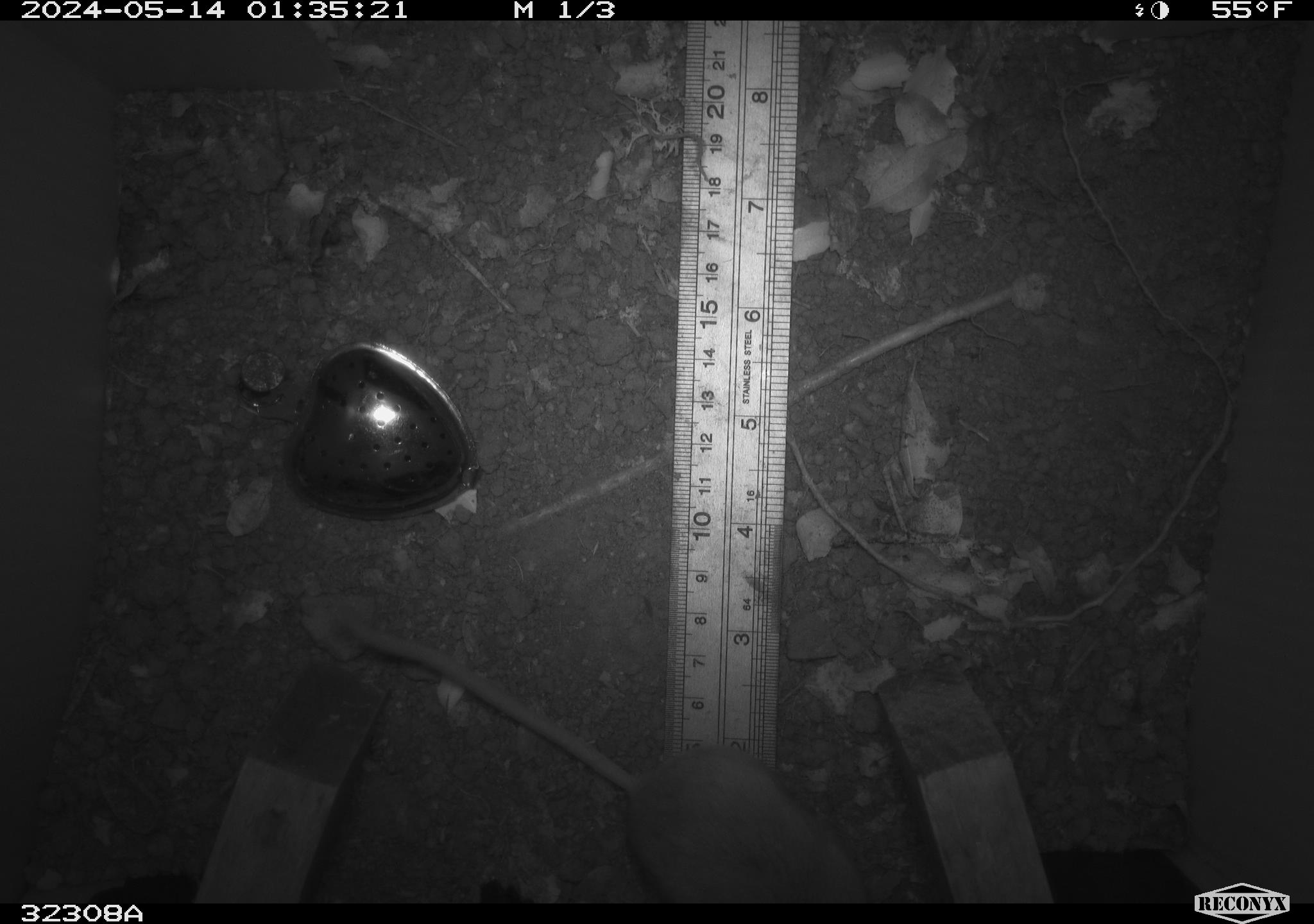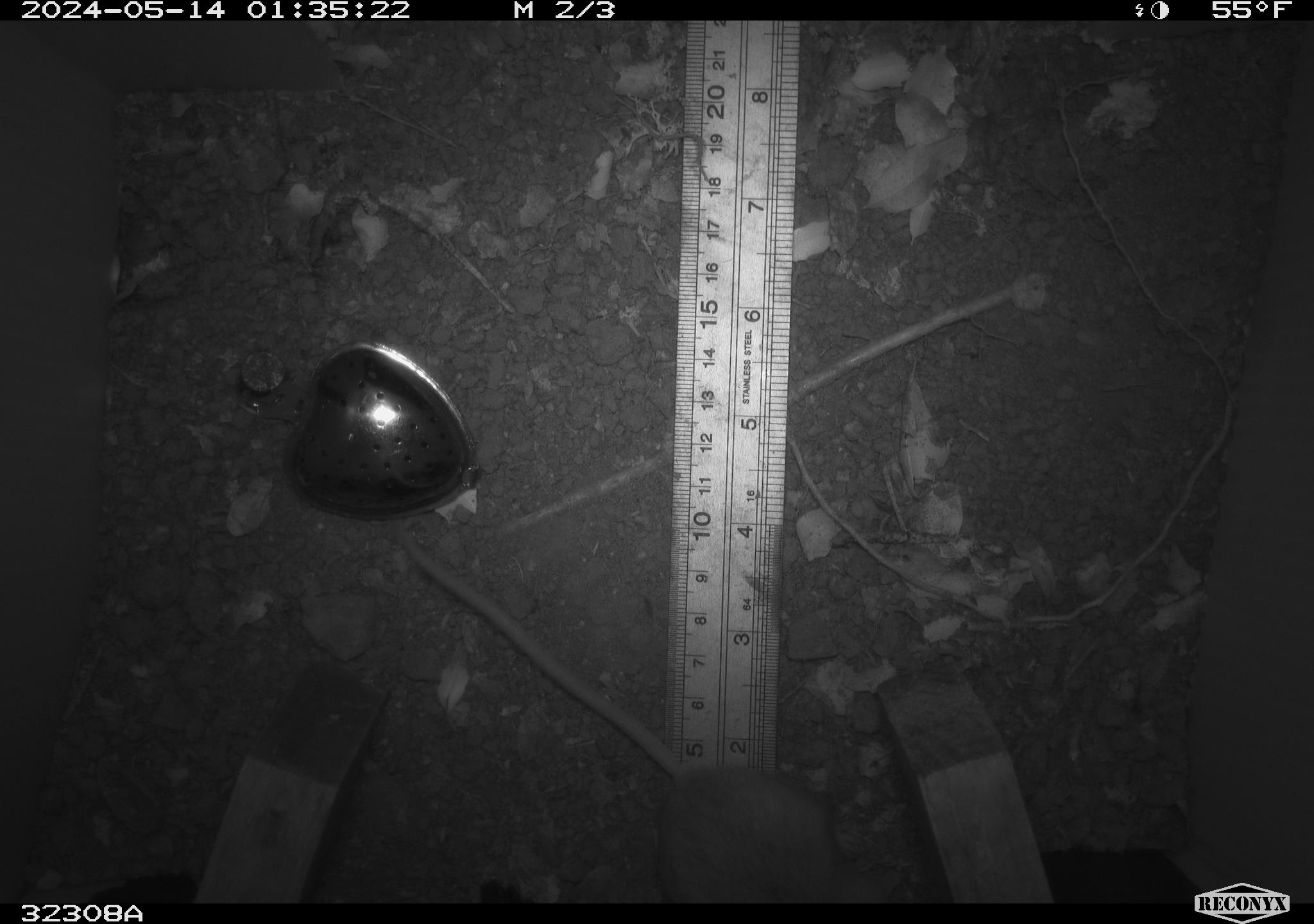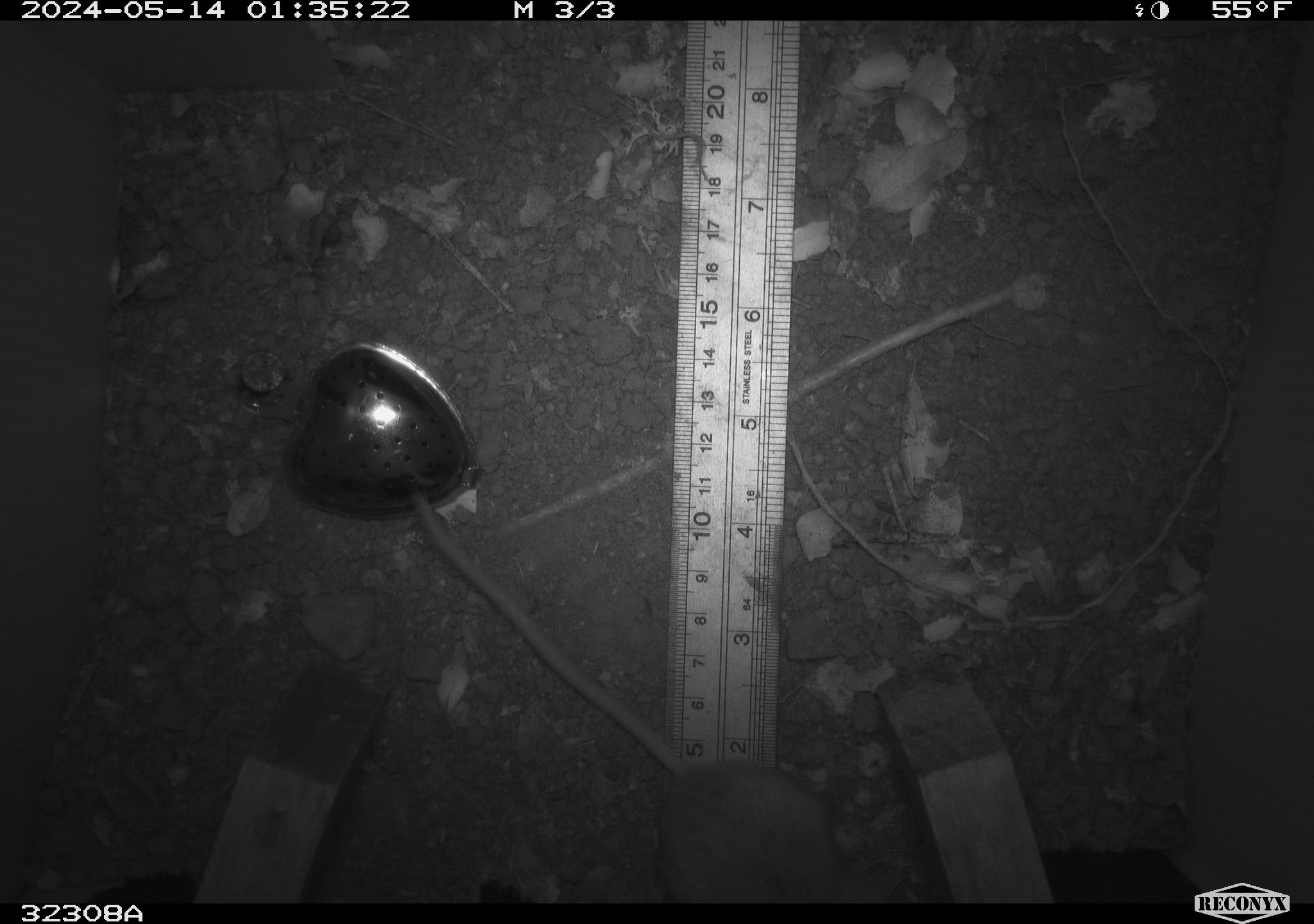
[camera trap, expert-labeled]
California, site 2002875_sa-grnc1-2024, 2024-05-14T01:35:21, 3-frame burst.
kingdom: Animalia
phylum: Chordata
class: Mammalia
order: Rodentia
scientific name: Rodentia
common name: rodent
Rodent (Rodentia).